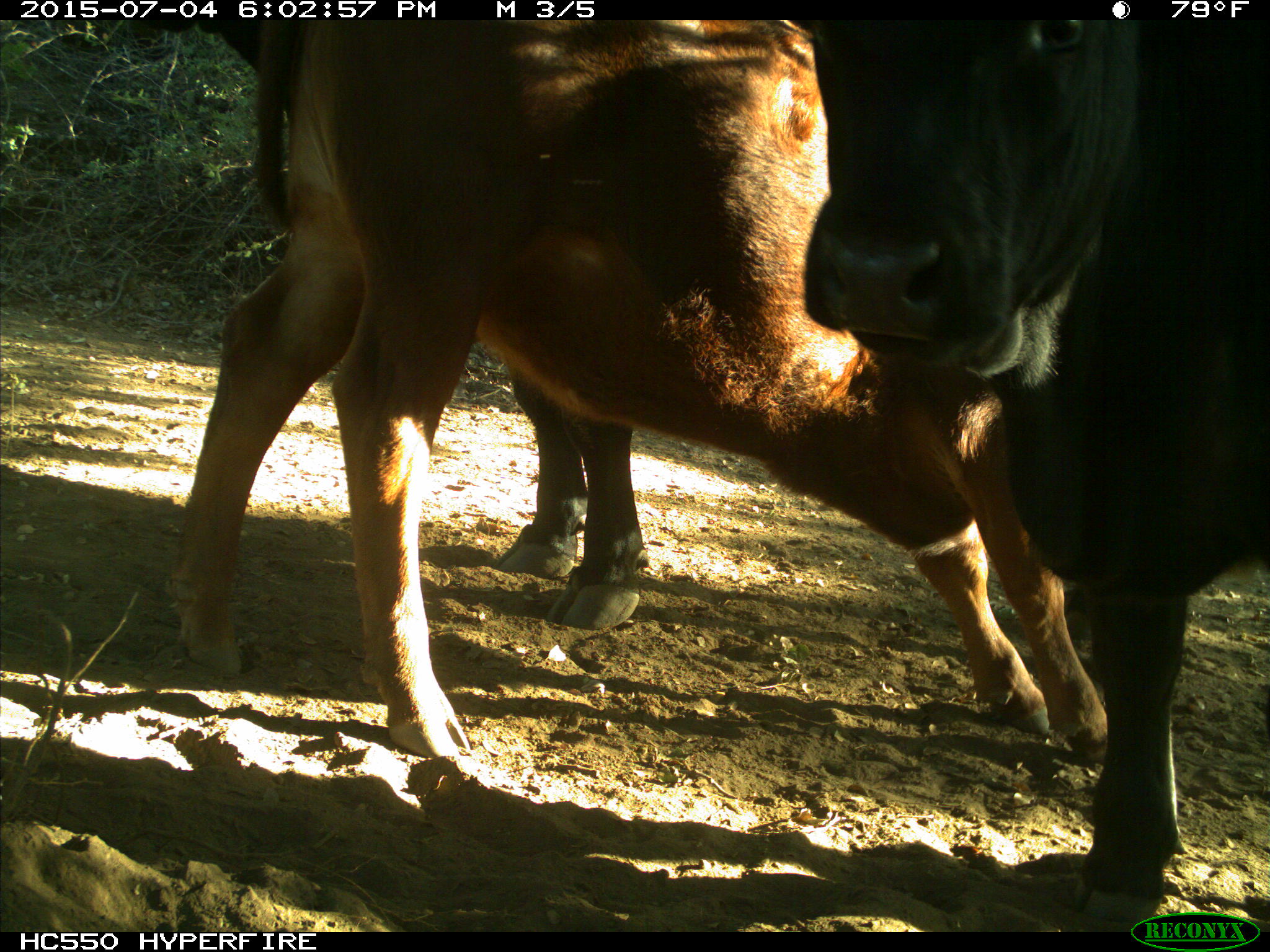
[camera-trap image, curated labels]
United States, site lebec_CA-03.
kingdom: Animalia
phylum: Chordata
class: Mammalia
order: Artiodactyla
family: Bovidae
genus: Bos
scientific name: Bos taurus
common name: domestic cow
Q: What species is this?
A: Bos taurus (domestic cow).